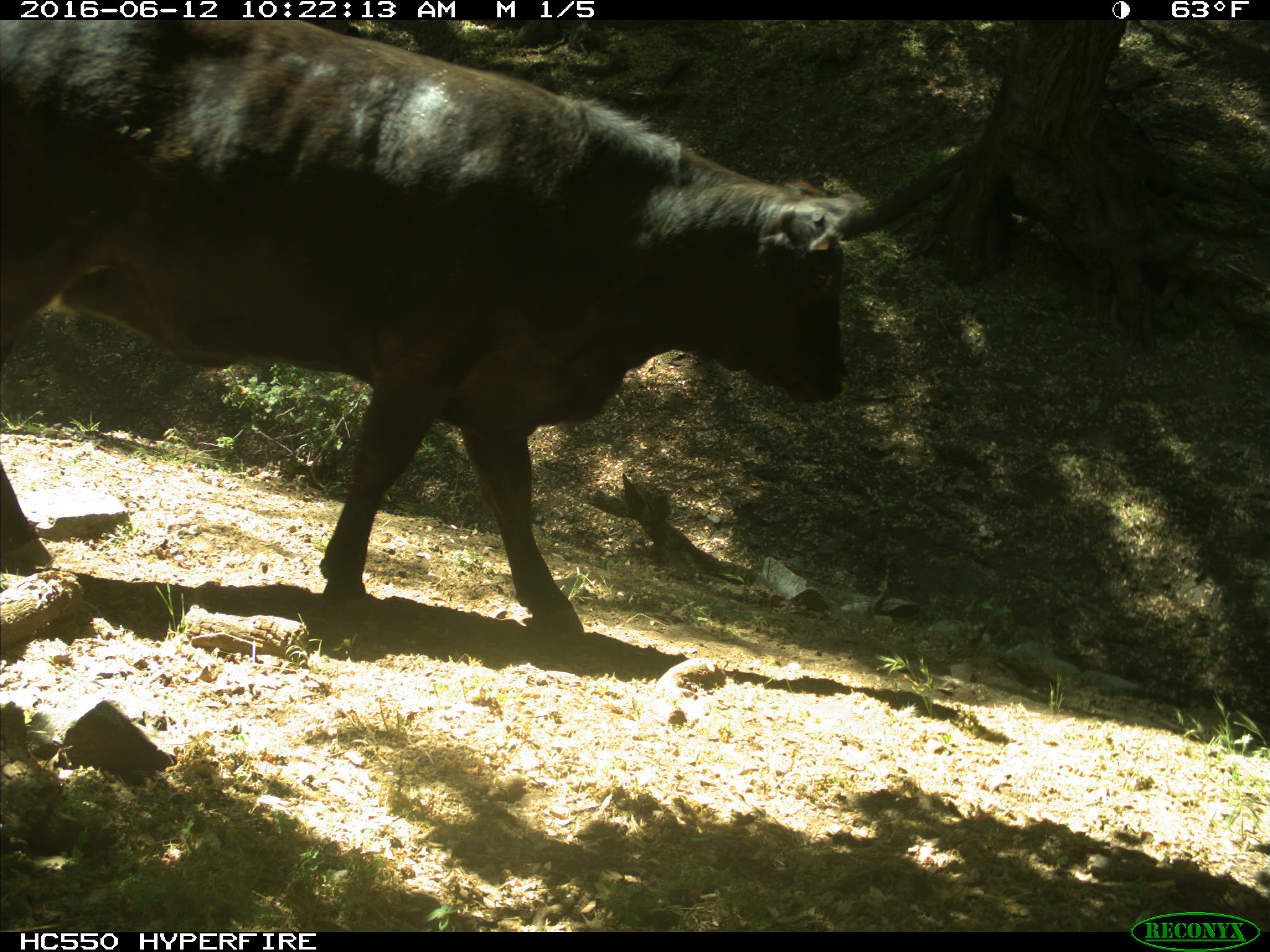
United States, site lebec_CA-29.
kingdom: Animalia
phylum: Chordata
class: Mammalia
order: Artiodactyla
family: Bovidae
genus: Bos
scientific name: Bos taurus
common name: domestic cow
Bos taurus (domestic cow).